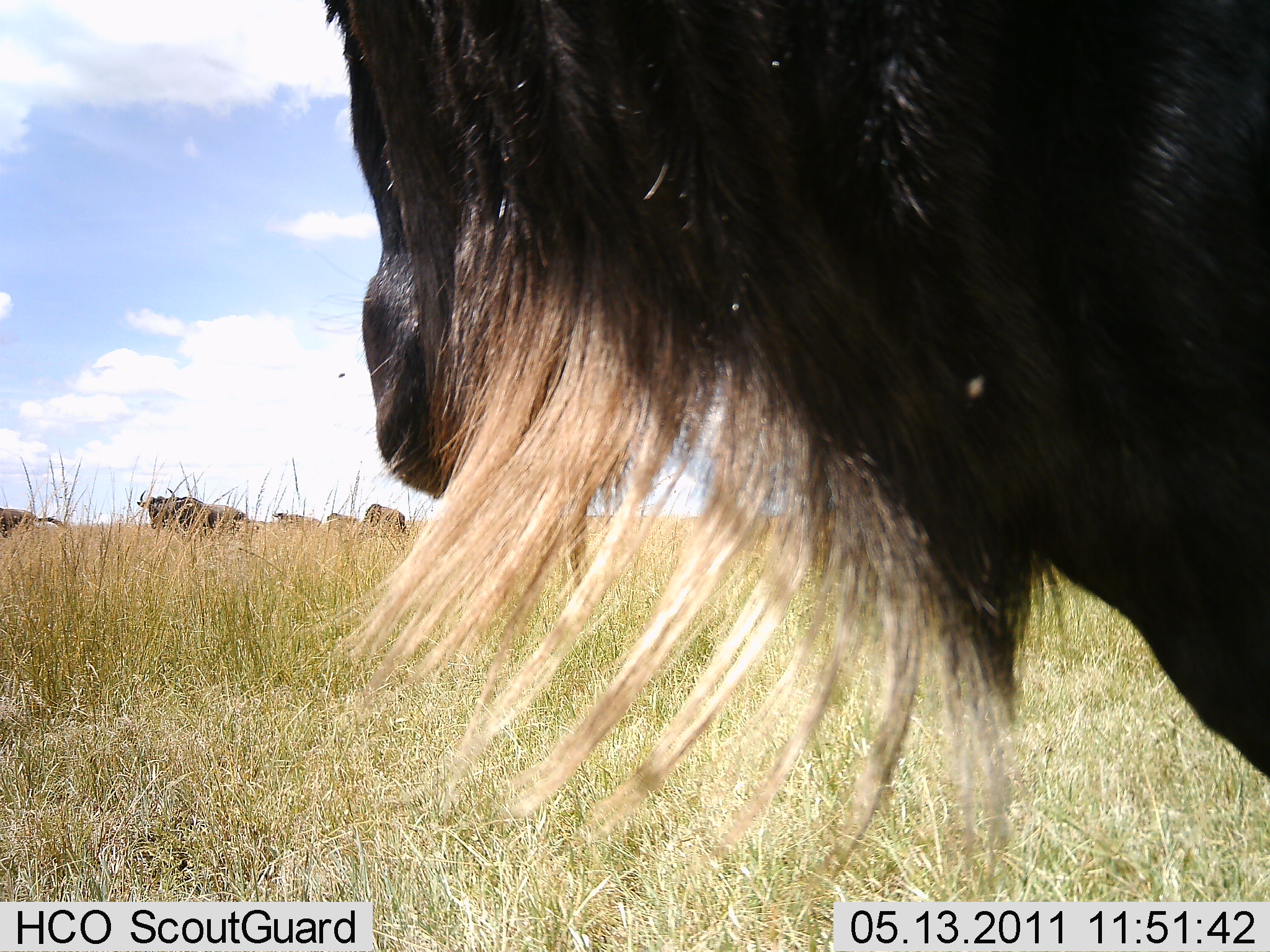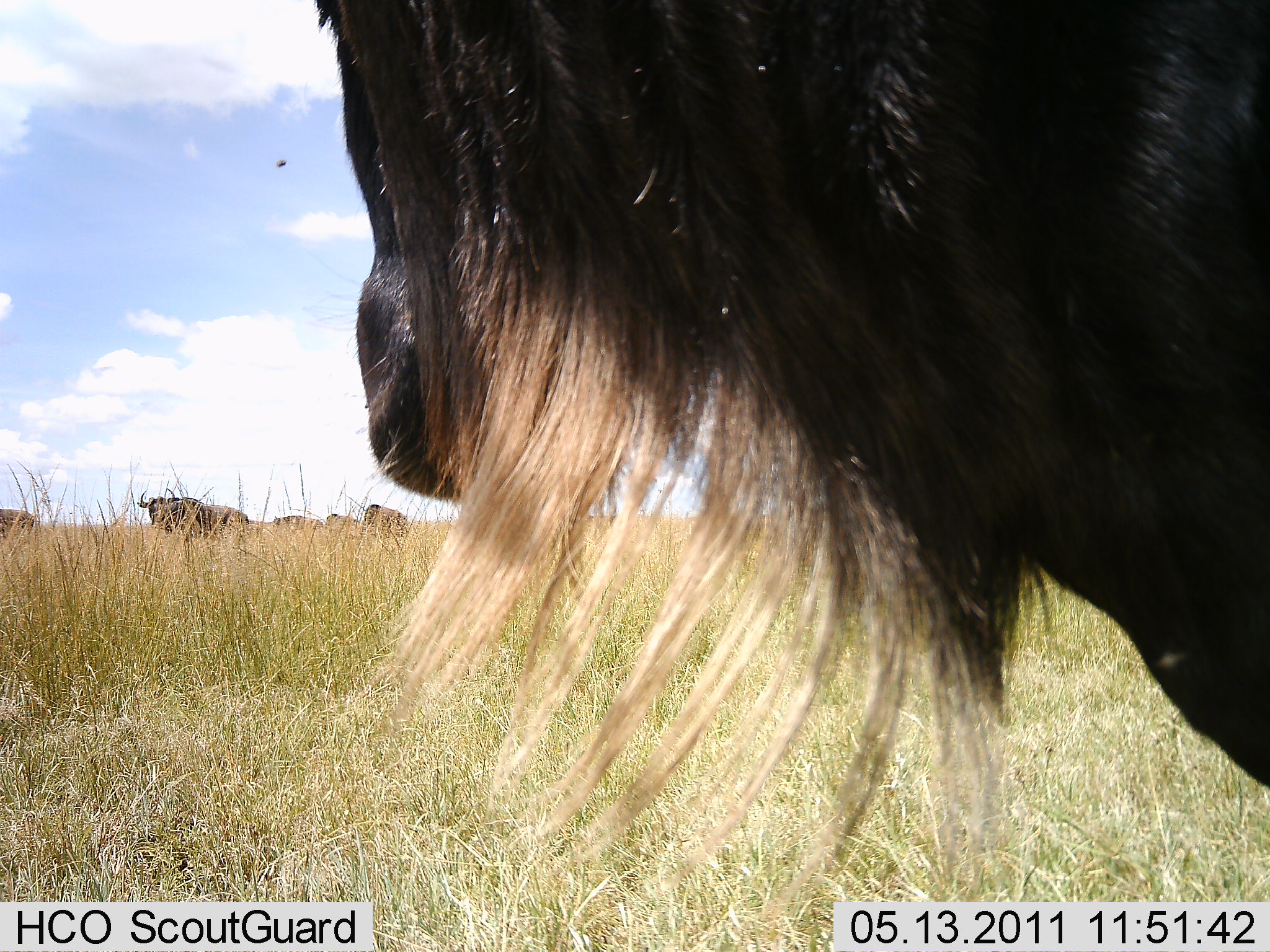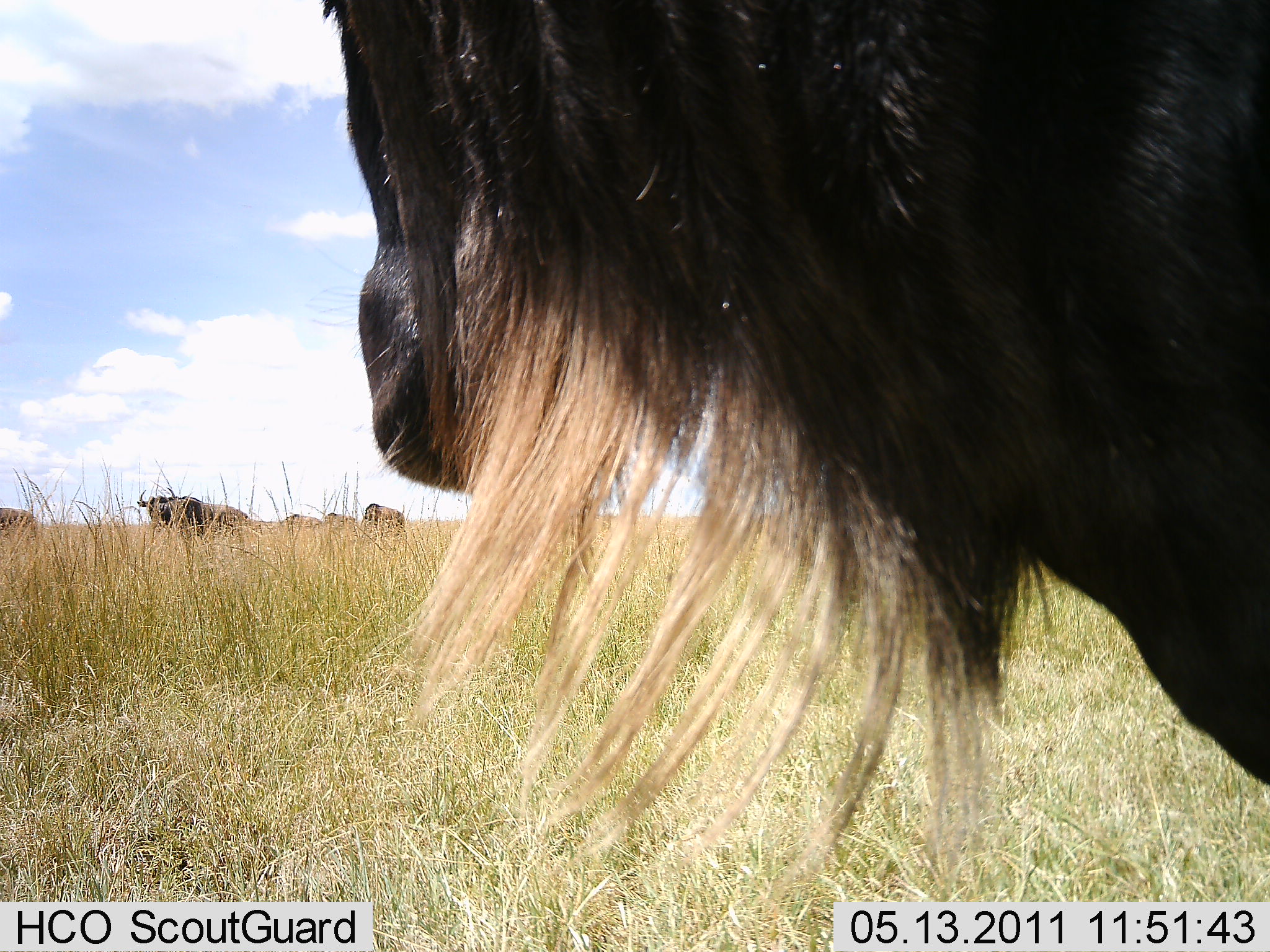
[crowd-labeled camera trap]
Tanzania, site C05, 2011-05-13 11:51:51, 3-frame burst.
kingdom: Animalia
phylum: Chordata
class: Mammalia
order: Artiodactyla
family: Bovidae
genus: Connochaetes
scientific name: Connochaetes taurinus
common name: blue wildebeest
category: wildebeest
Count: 6.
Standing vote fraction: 91%.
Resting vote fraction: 9%.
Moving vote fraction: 9%.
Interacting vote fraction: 0%.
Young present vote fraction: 0%.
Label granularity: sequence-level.